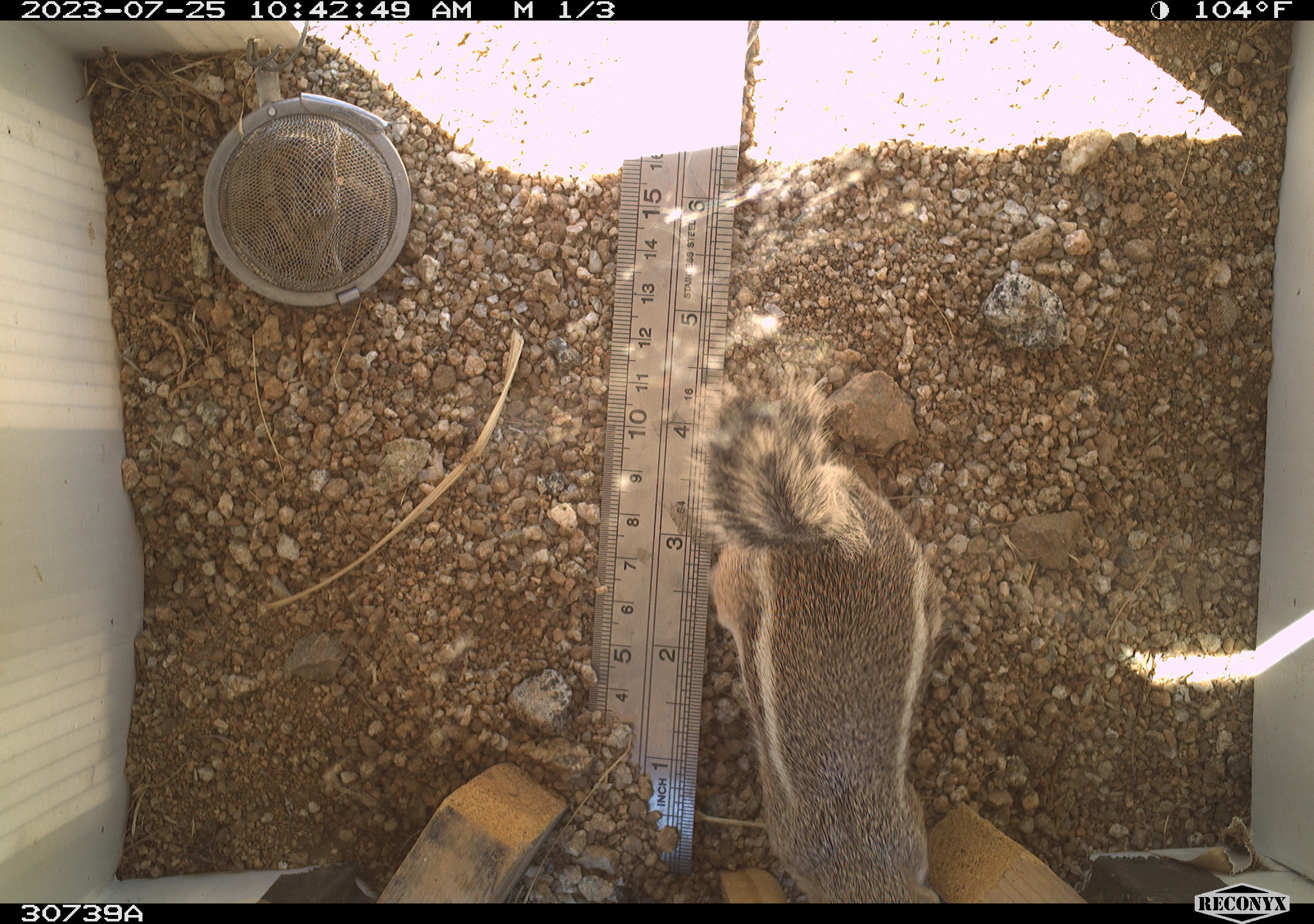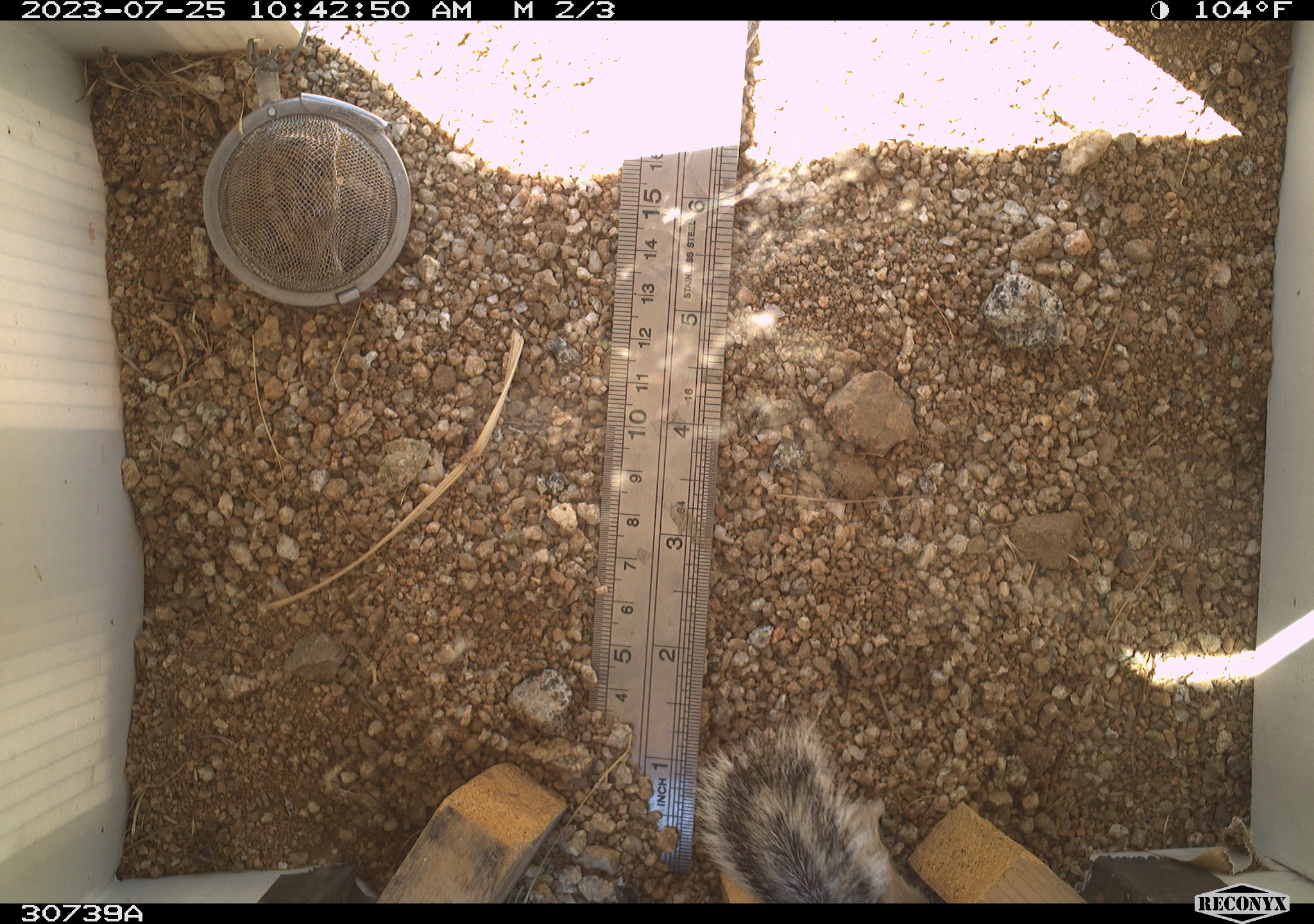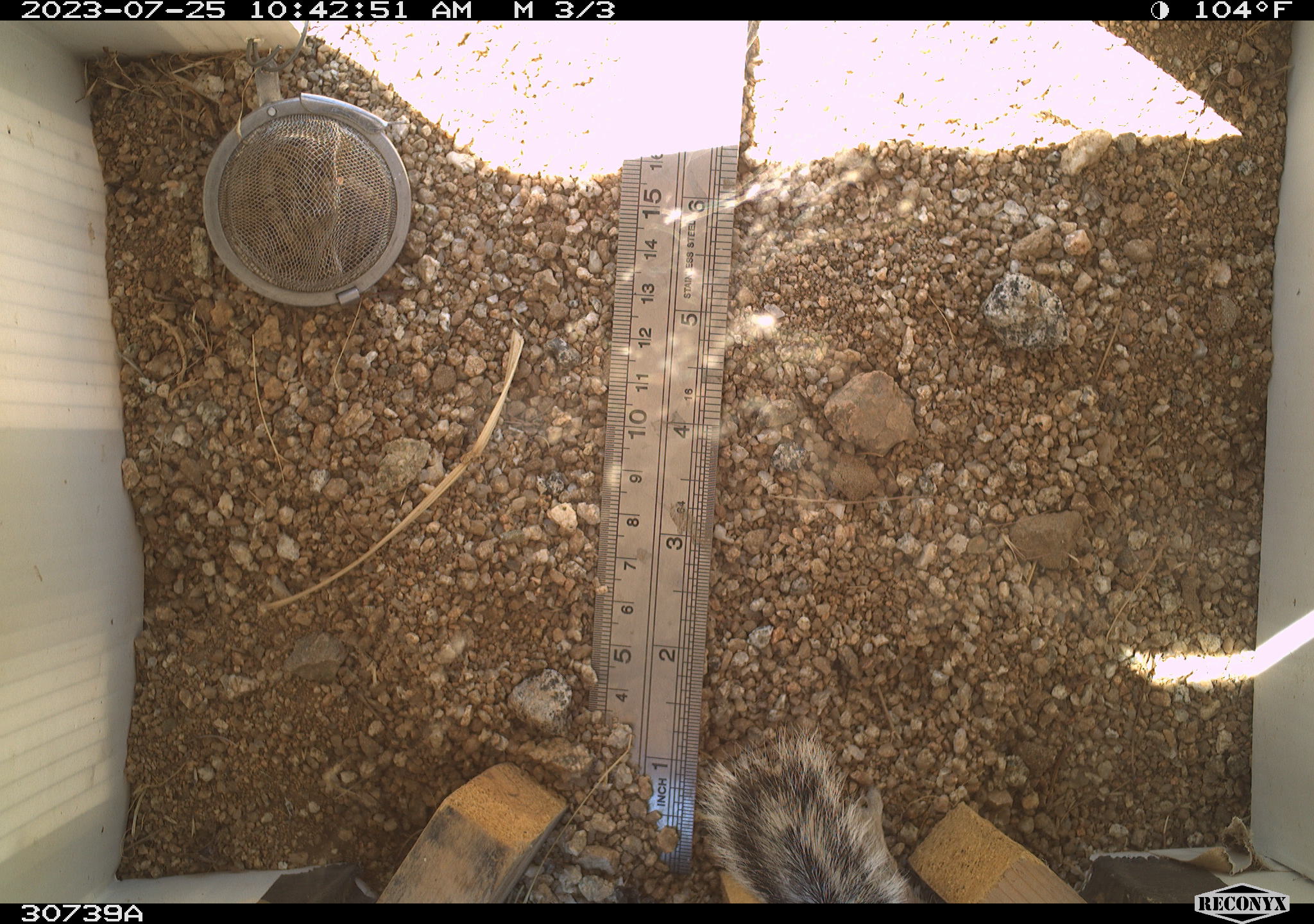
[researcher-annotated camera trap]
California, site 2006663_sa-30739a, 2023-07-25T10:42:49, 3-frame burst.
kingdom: Animalia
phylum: Chordata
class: Mammalia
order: Rodentia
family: Sciuridae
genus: Ammospermophilus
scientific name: Ammospermophilus leucurus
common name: white-tailed antelope squirrel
White-tailed antelope squirrel (Ammospermophilus leucurus).